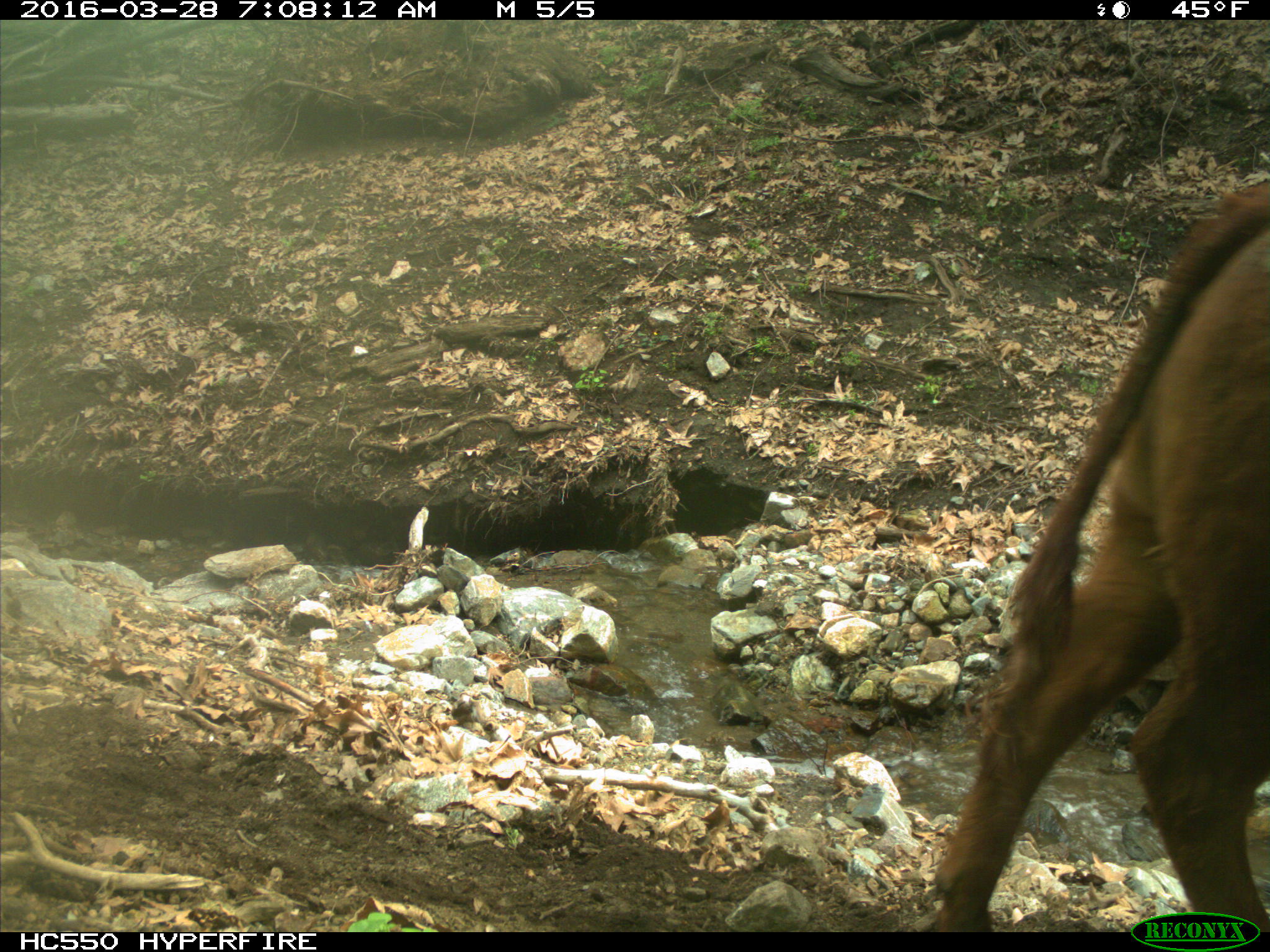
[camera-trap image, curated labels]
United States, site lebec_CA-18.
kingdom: Animalia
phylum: Chordata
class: Mammalia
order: Artiodactyla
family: Bovidae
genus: Bos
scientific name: Bos taurus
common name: domestic cow